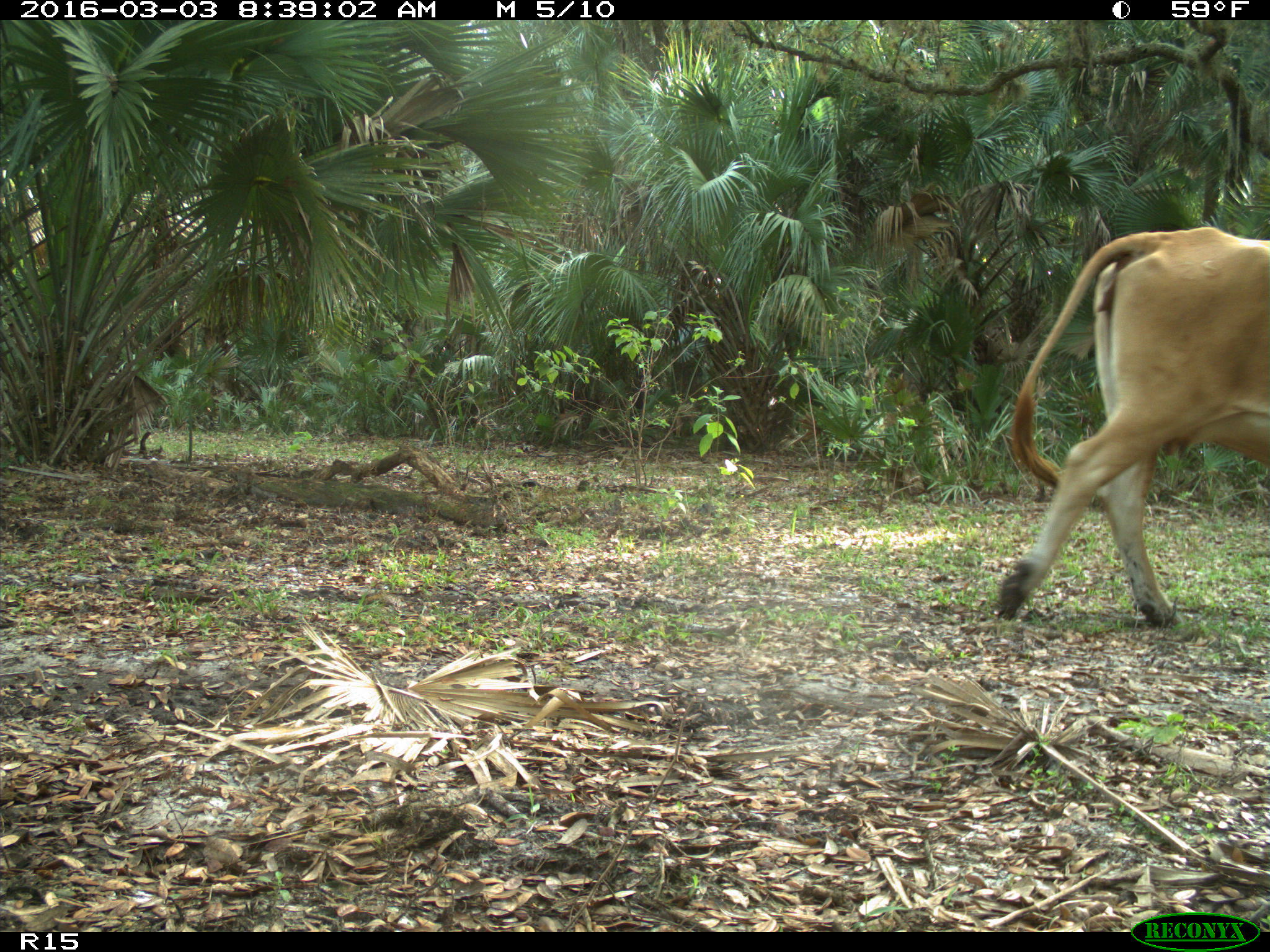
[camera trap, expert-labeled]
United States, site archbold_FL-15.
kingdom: Animalia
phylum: Chordata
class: Mammalia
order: Artiodactyla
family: Bovidae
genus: Bos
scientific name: Bos taurus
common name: domestic cow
Bos taurus (domestic cow).